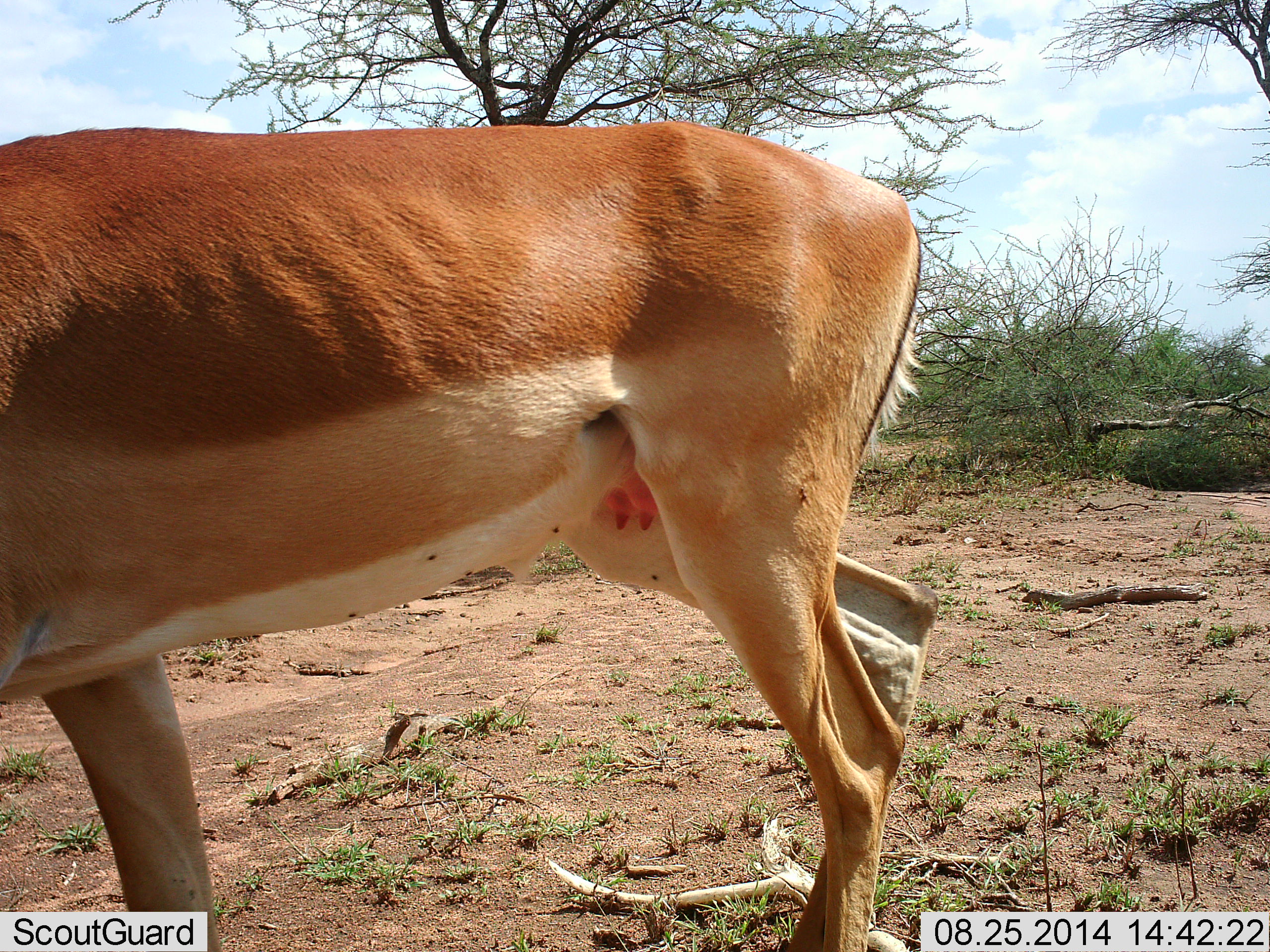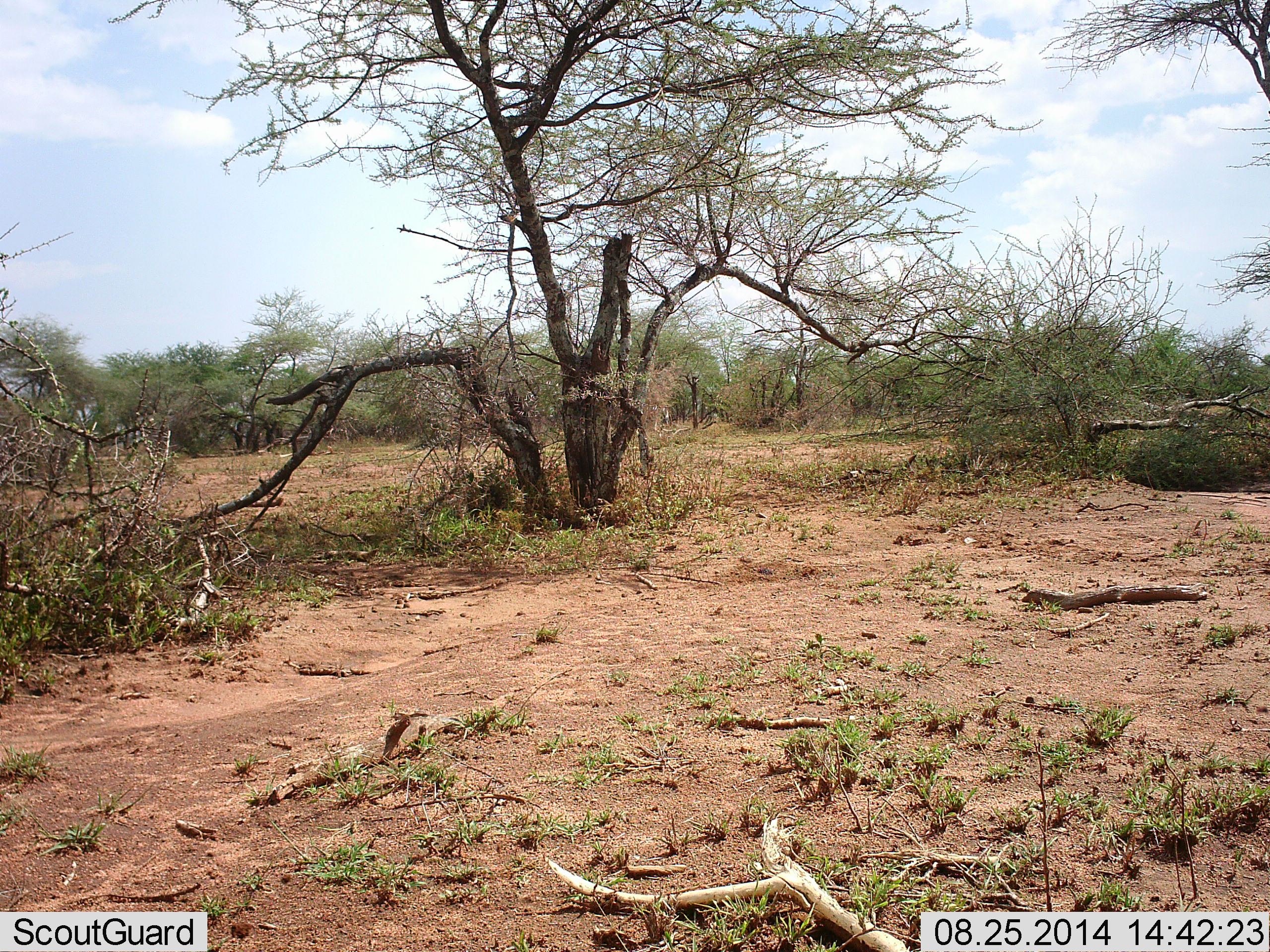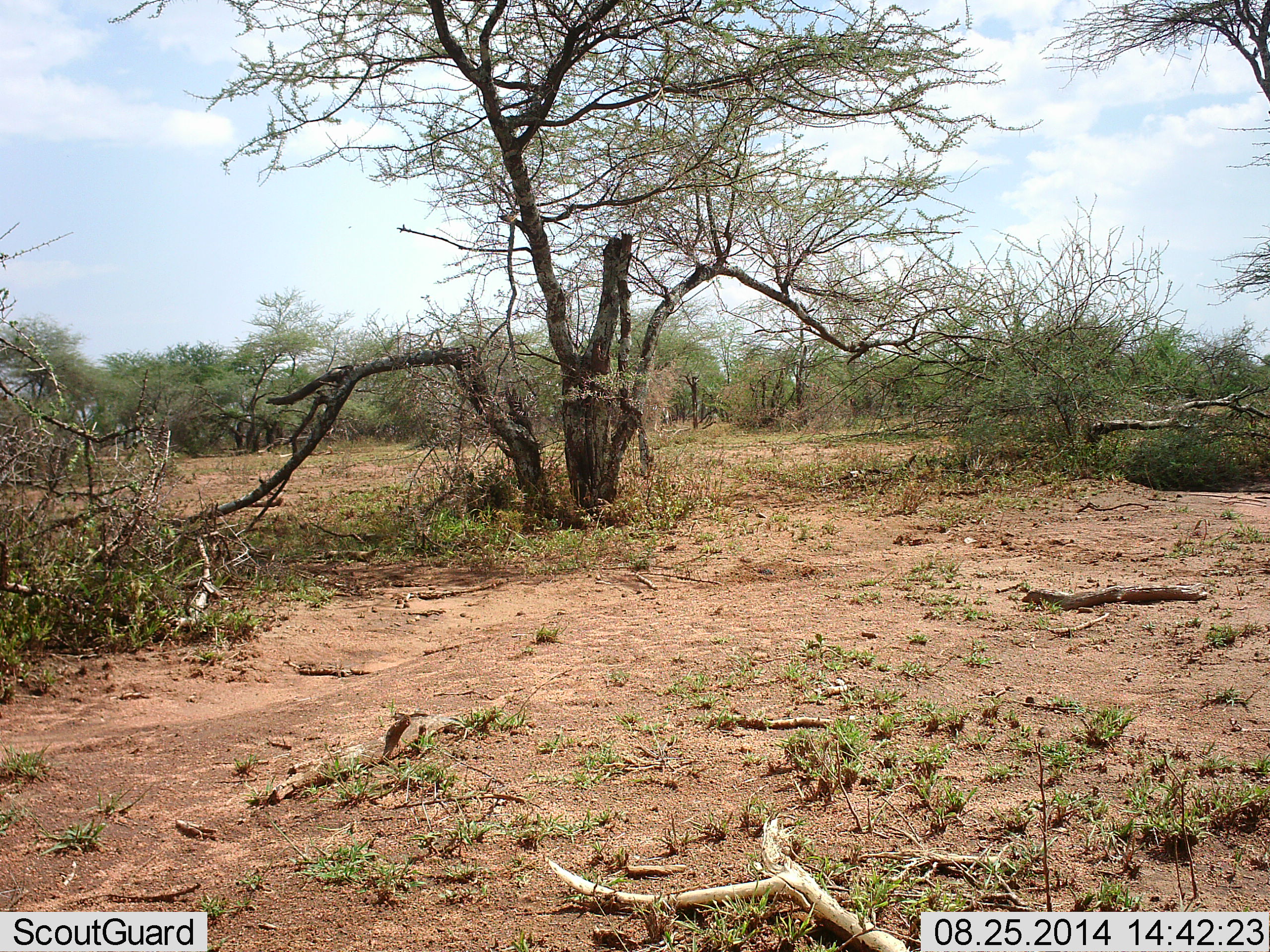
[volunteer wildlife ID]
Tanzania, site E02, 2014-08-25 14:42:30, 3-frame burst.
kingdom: Animalia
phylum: Chordata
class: Mammalia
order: Artiodactyla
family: Bovidae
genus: Aepyceros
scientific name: Aepyceros melampus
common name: impala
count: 1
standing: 0%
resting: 0%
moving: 100%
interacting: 0%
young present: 0%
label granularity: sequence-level